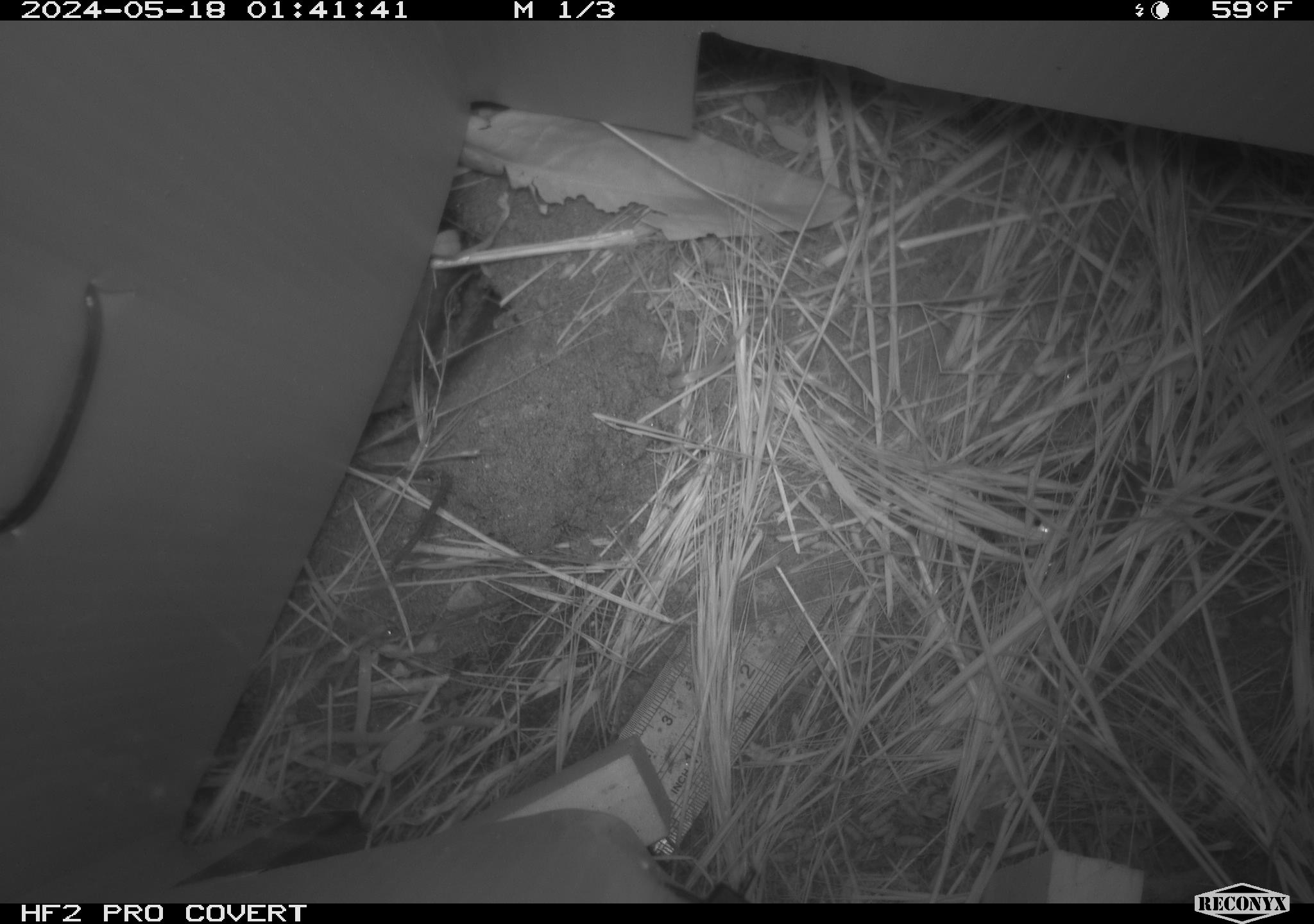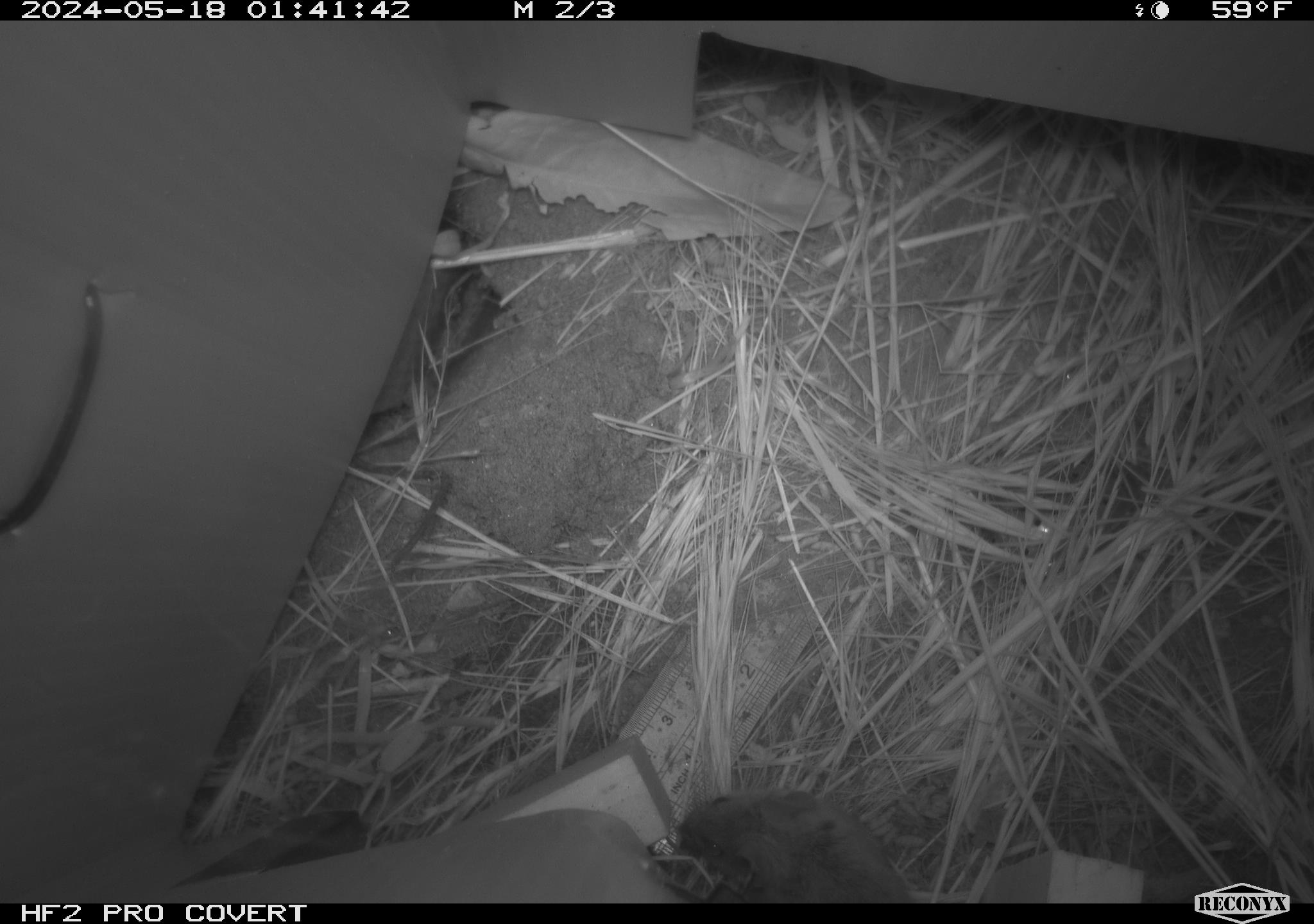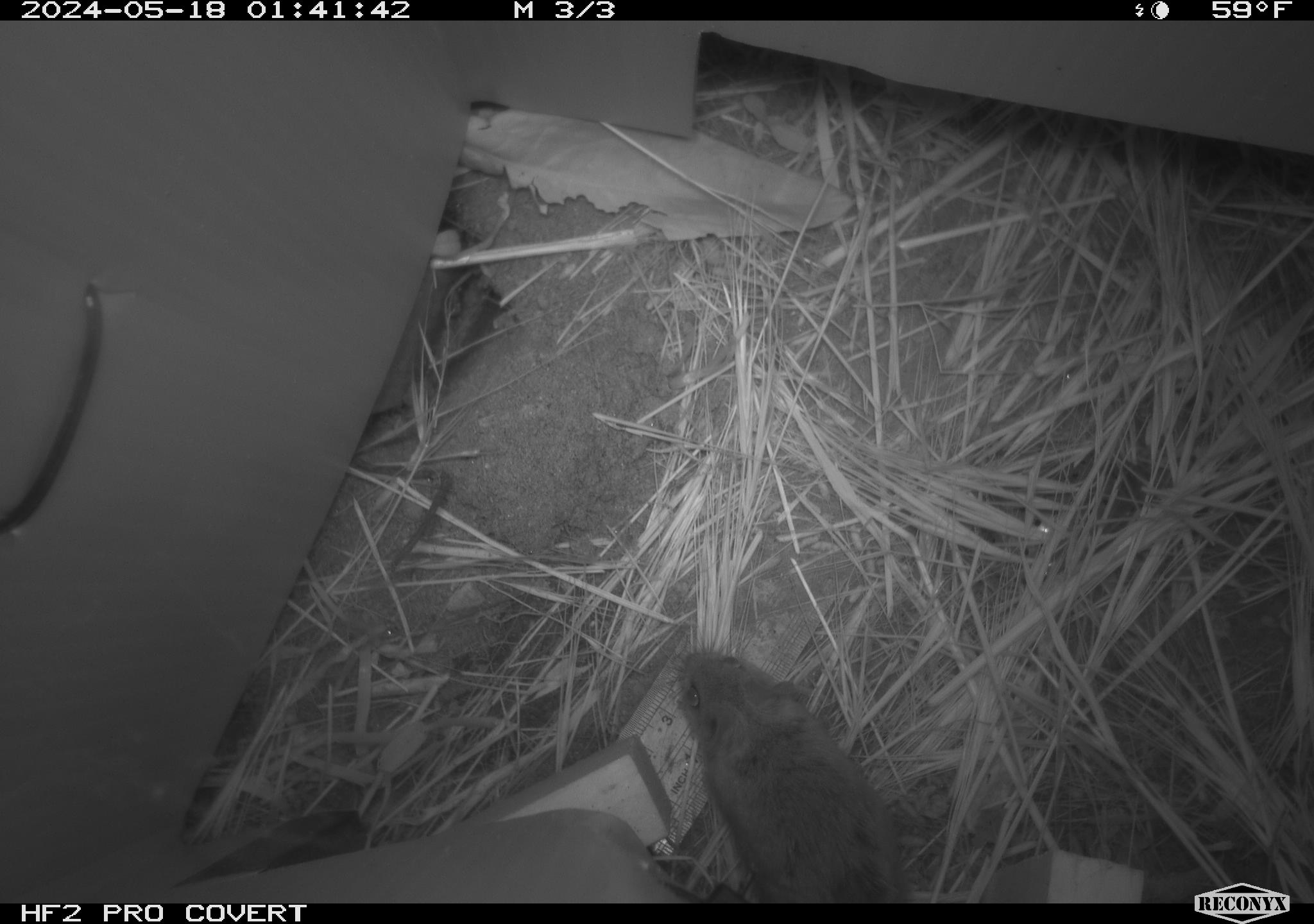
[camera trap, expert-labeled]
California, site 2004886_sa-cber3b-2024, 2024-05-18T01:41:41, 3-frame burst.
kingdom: Animalia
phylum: Chordata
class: Mammalia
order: Rodentia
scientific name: Rodentia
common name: mouse species